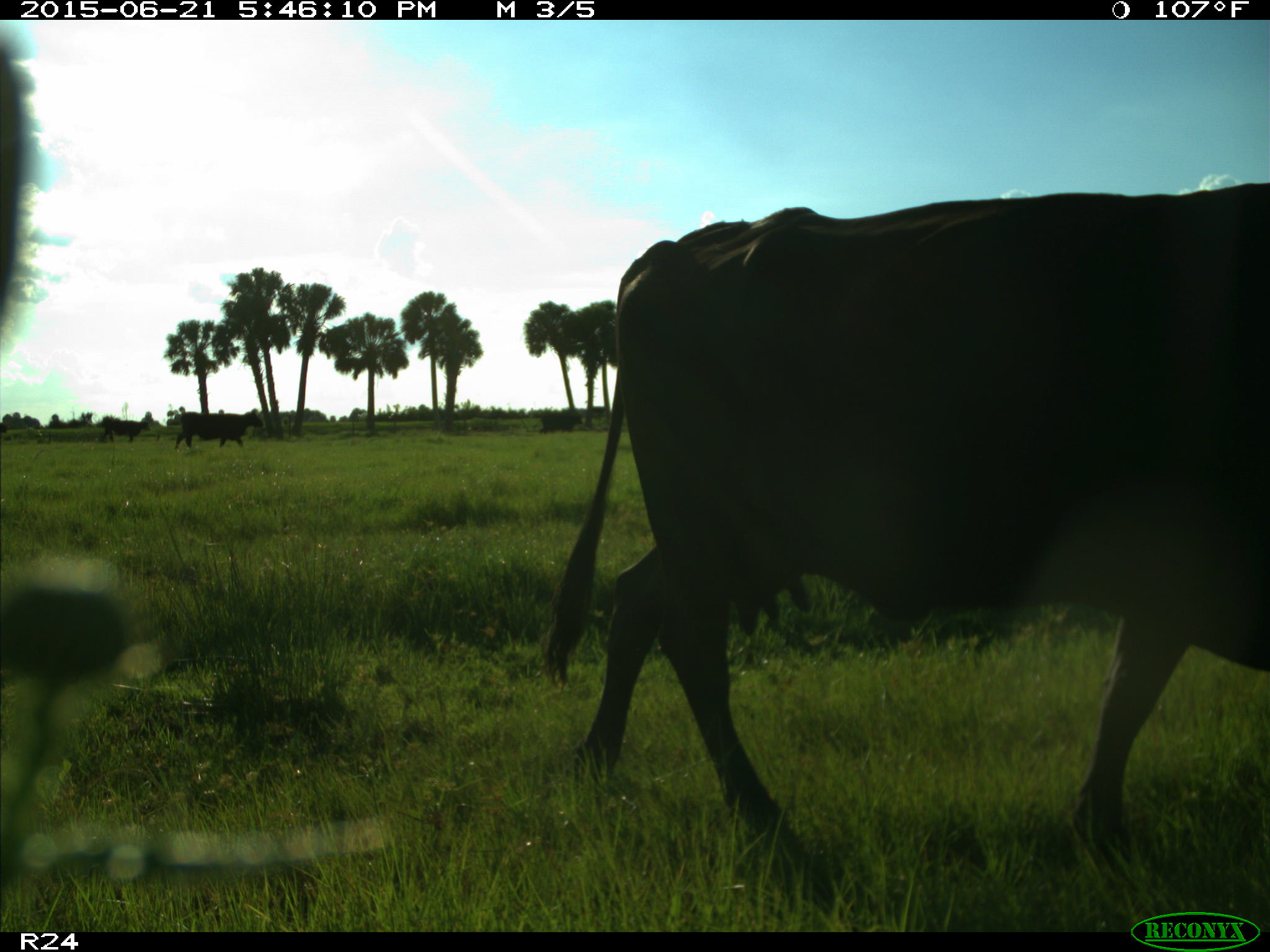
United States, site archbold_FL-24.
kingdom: Animalia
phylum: Chordata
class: Mammalia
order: Artiodactyla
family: Bovidae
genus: Bos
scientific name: Bos taurus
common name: domestic cow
Bos taurus (domestic cow).